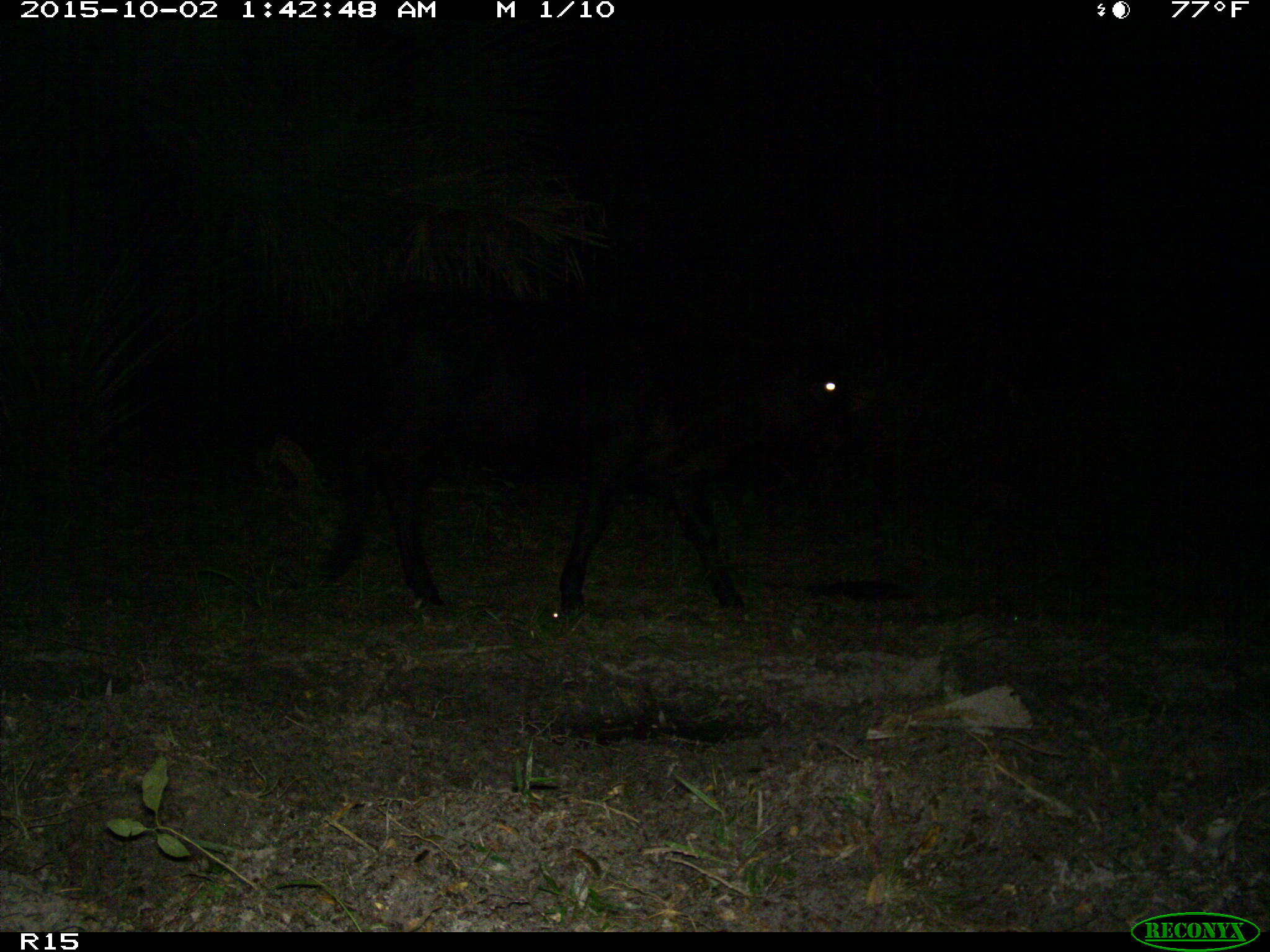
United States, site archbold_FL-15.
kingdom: Animalia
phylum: Chordata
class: Mammalia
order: Artiodactyla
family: Bovidae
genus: Bos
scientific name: Bos taurus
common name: domestic cow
Bos taurus (domestic cow).